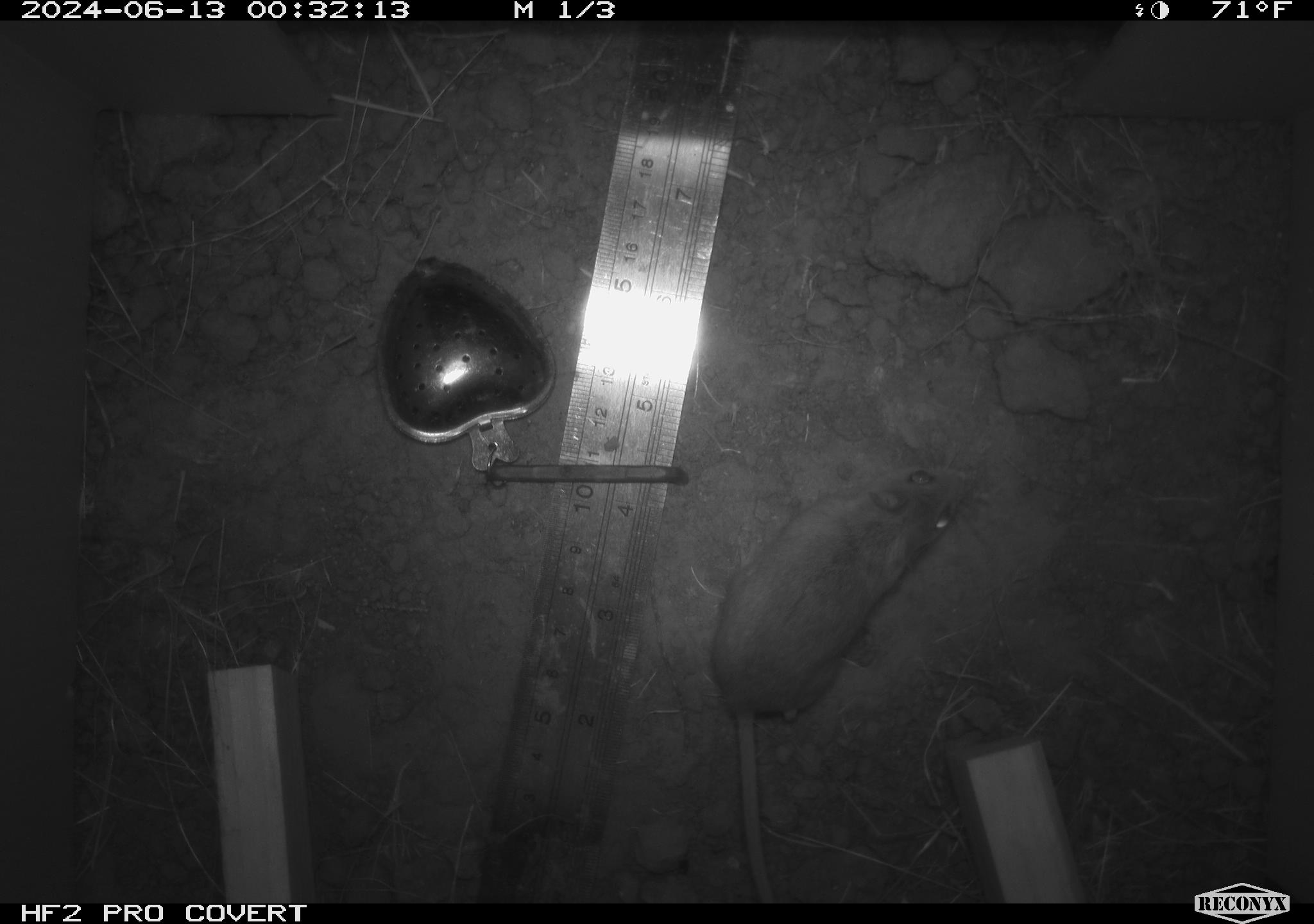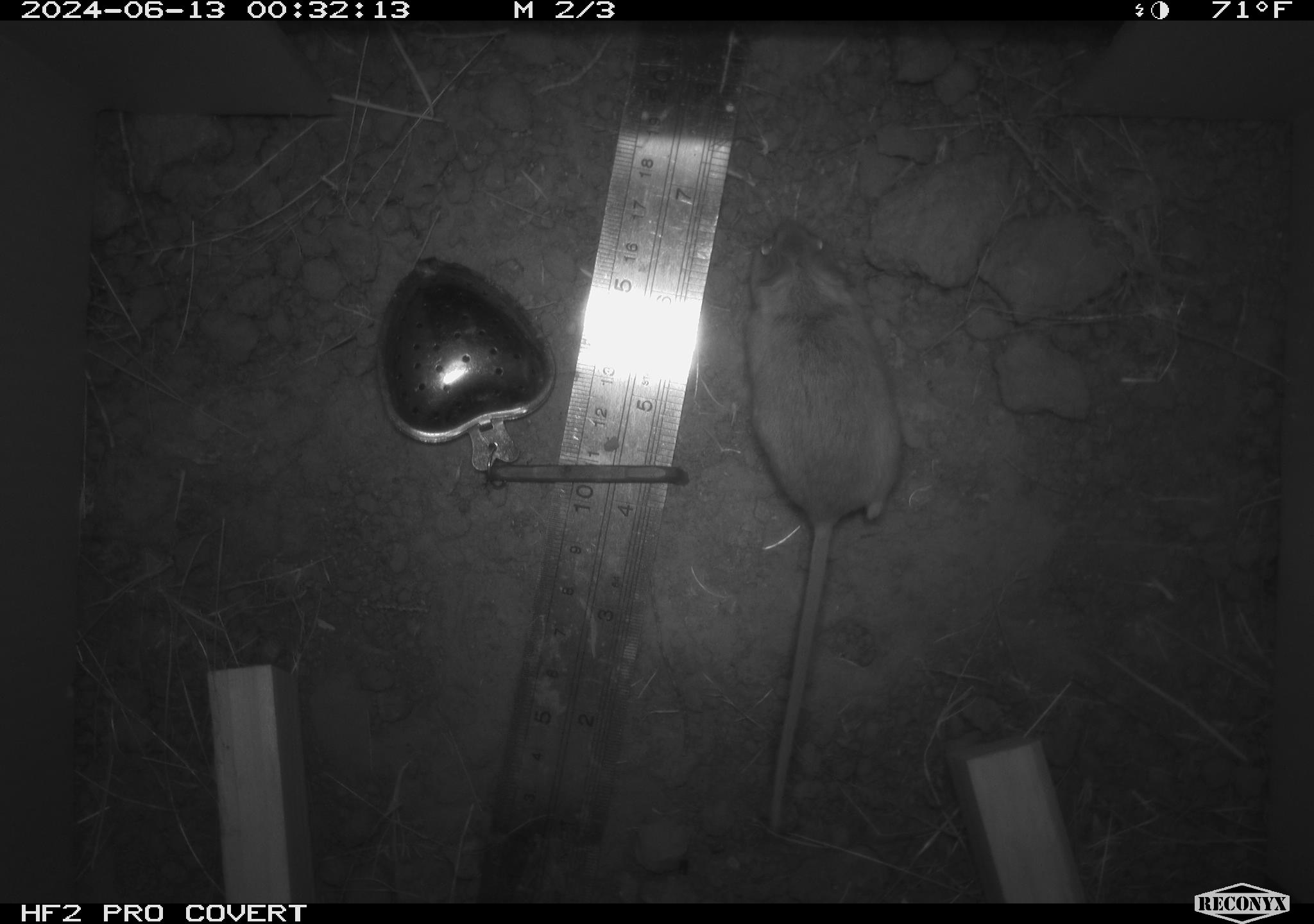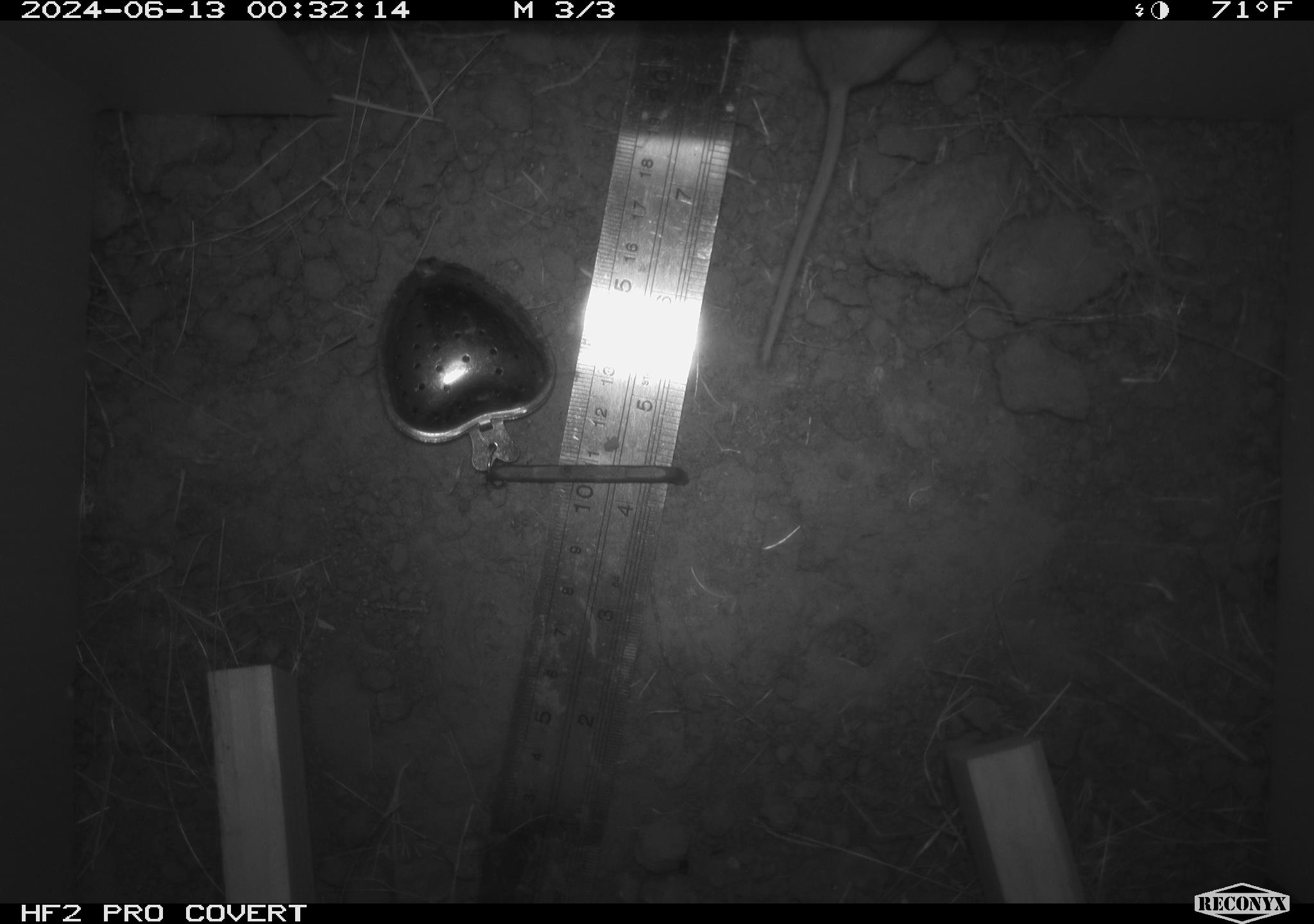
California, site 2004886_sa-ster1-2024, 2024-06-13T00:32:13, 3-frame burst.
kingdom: Animalia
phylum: Chordata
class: Mammalia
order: Rodentia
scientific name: Rodentia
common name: mouse species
Mouse species (Rodentia).